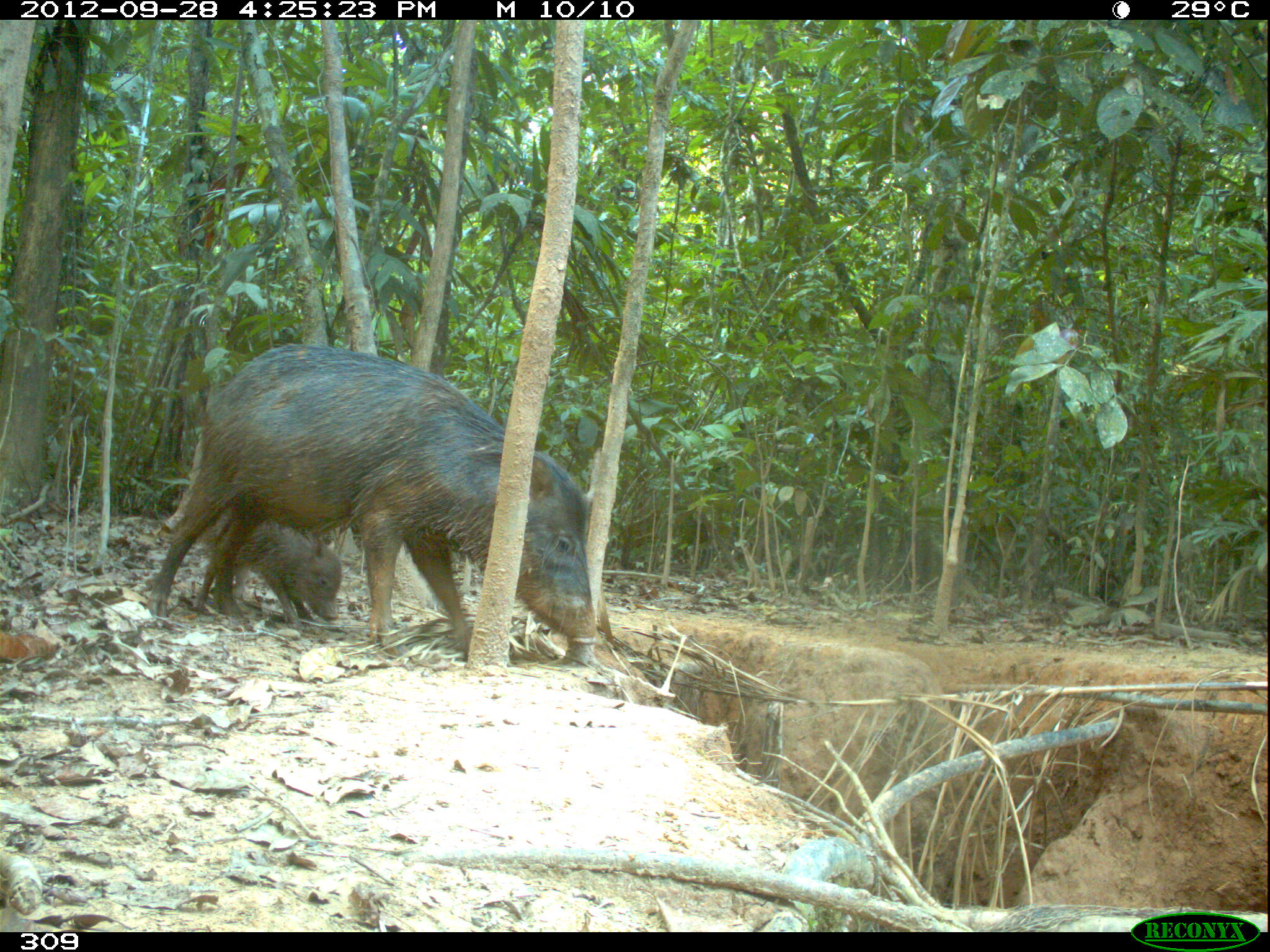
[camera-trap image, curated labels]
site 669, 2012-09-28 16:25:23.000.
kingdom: Animalia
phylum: Chordata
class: Mammalia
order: Artiodactyla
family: Tayassuidae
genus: Tayassu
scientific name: Tayassu pecari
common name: white-lipped peccary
Tayassu pecari (white-lipped peccary).